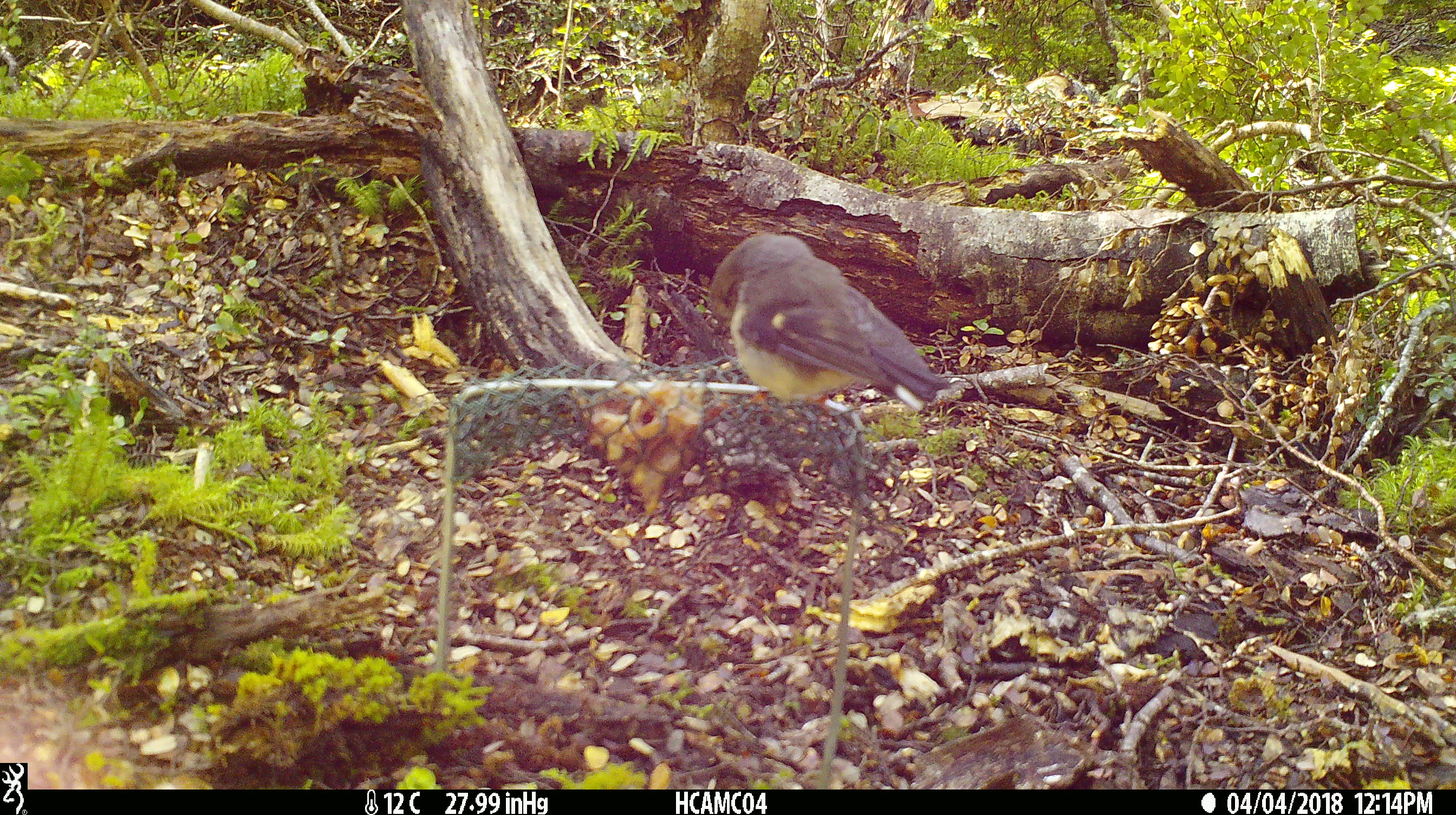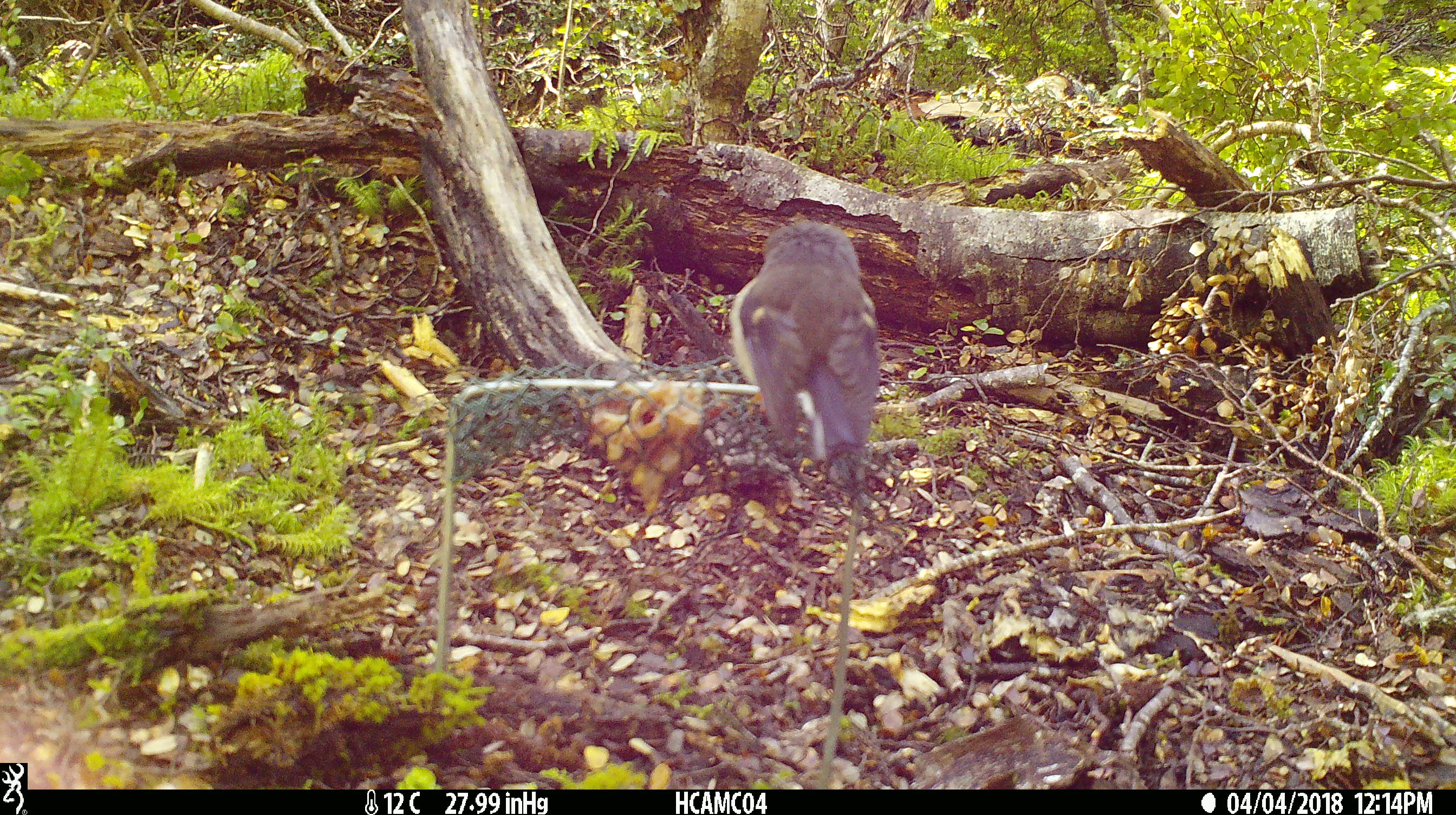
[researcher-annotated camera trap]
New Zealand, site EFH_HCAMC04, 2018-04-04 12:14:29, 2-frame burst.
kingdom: Animalia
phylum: Chordata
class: Aves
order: Passeriformes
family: Petroicidae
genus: Petroica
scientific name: Petroica macrocephala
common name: tomtit